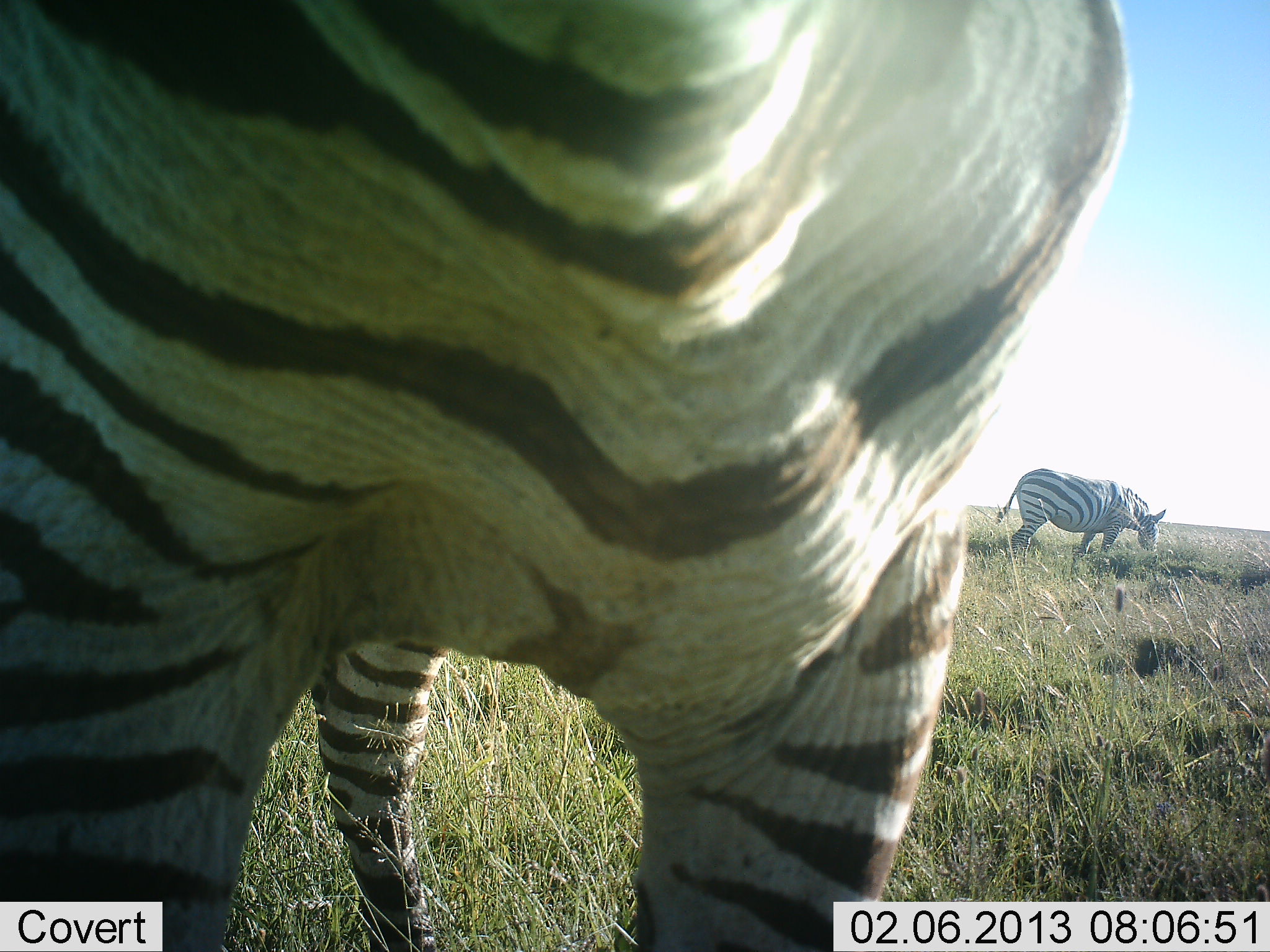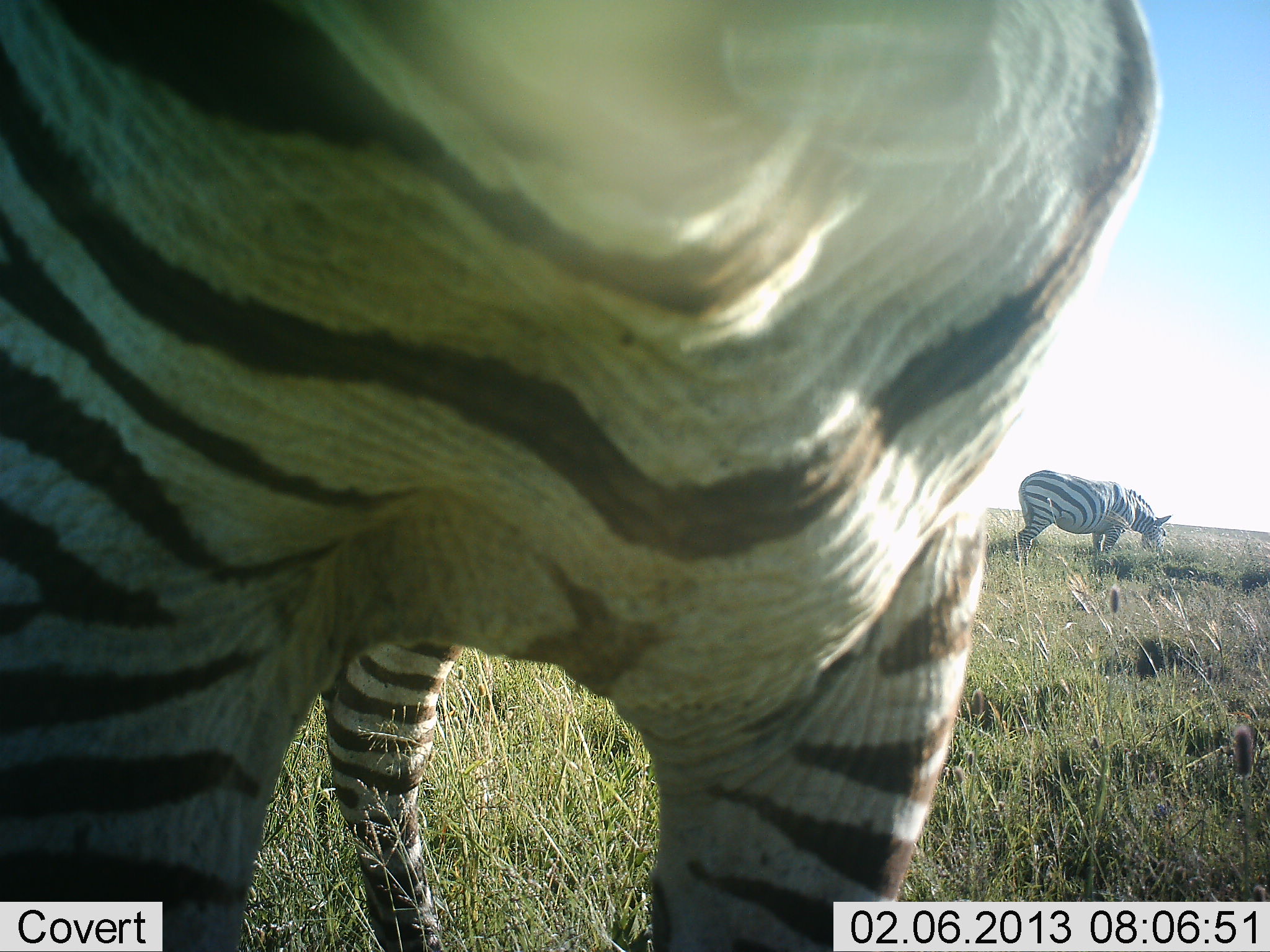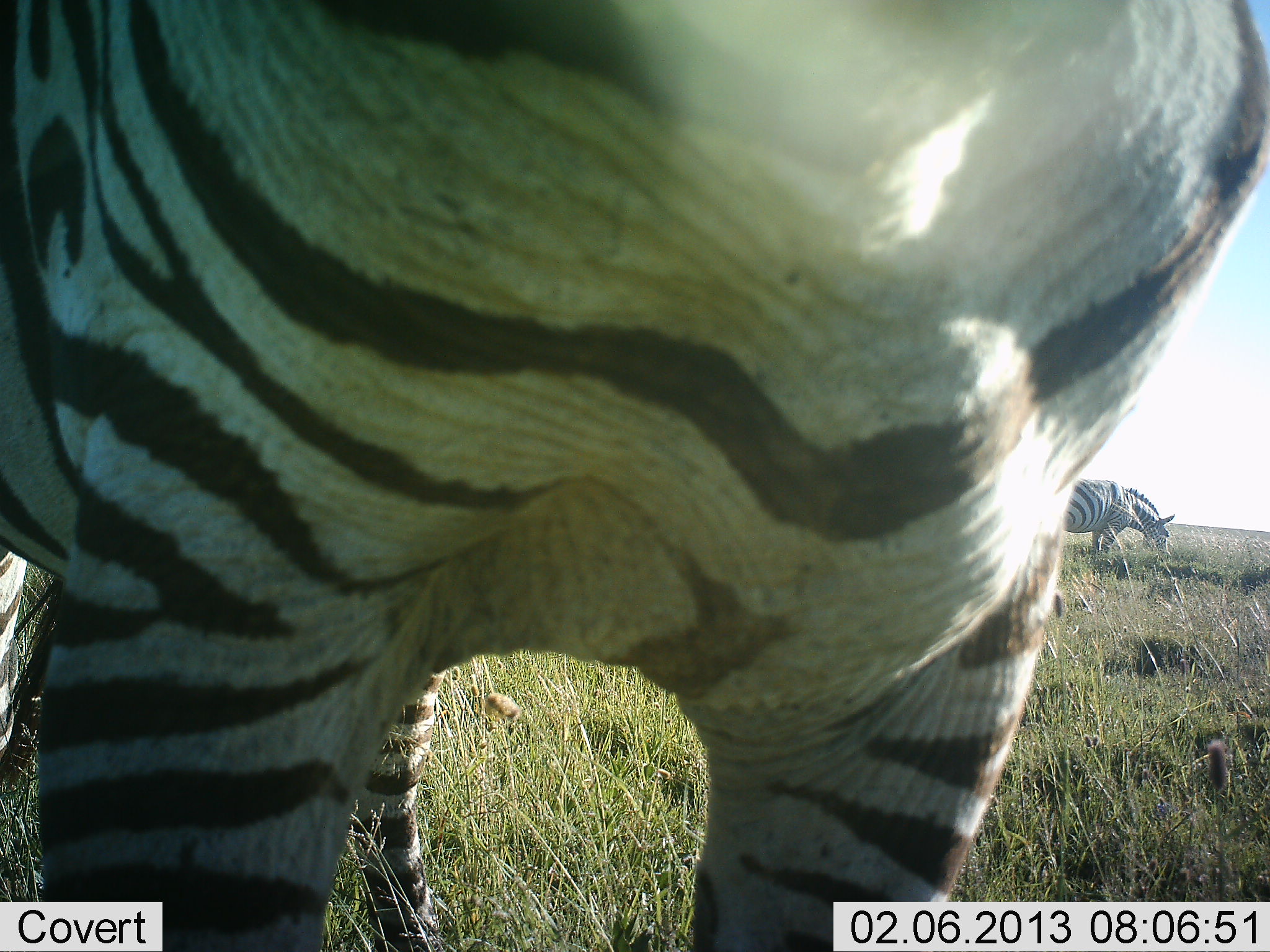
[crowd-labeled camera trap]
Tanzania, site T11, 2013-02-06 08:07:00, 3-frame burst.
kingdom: Animalia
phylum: Chordata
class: Mammalia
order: Perissodactyla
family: Equidae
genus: Equus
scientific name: Equus quagga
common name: plains zebra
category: zebra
Zebra (plains zebra) (Equus quagga), count 2. Behavior (volunteer vote fractions): standing 60%, resting 0%, moving 7%, interacting 7%. Young present (vote fraction): 0%. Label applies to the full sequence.